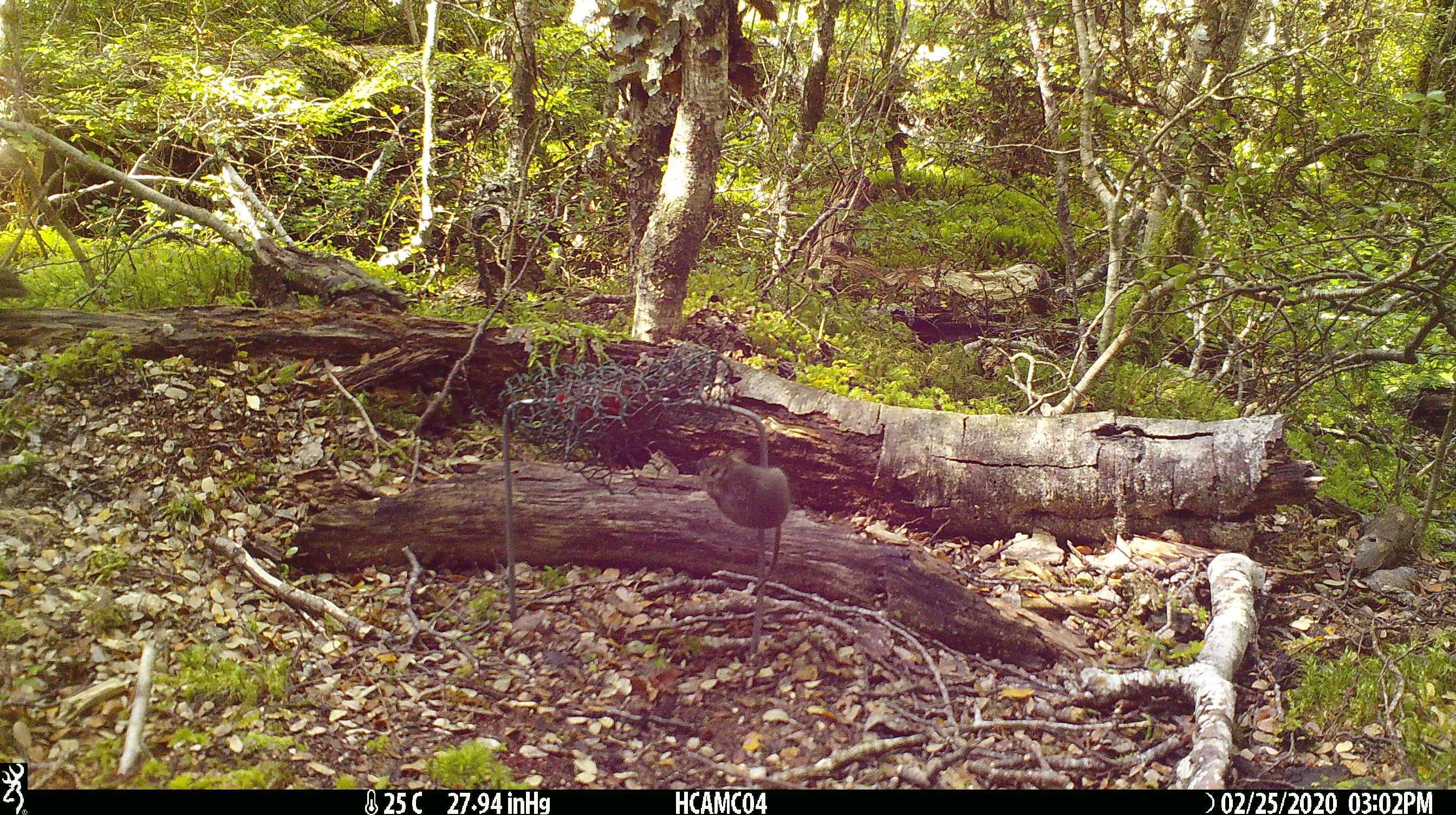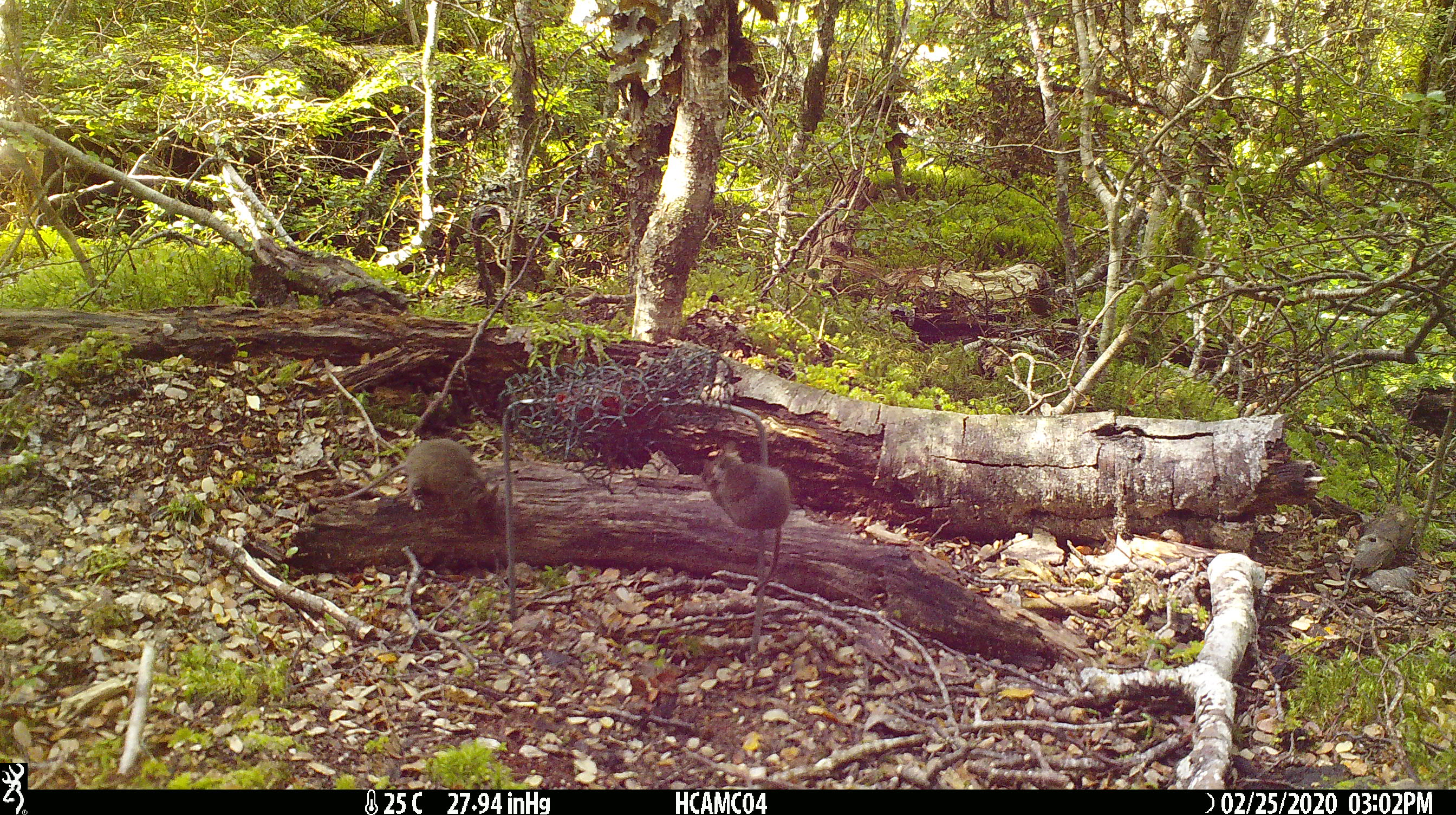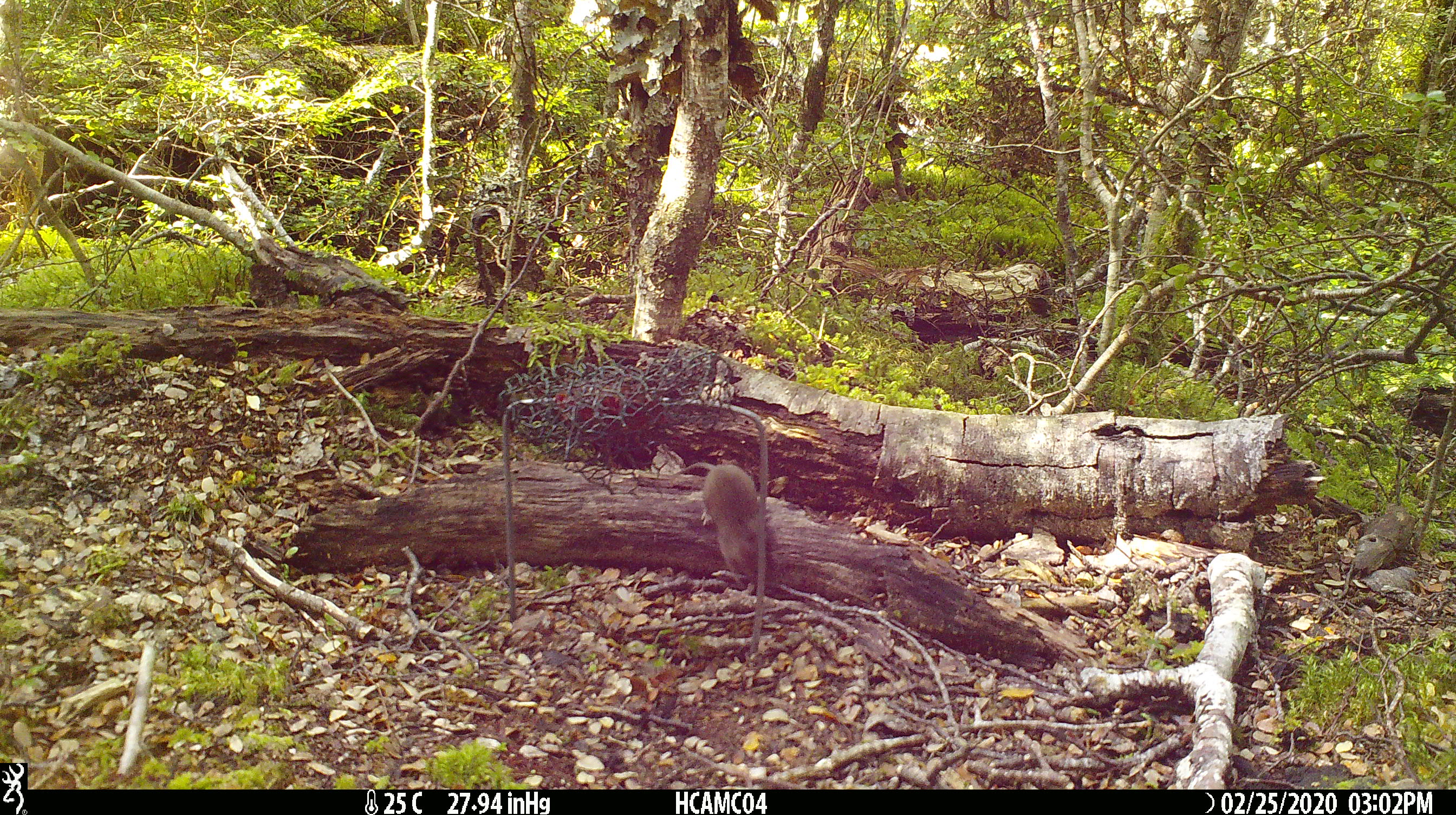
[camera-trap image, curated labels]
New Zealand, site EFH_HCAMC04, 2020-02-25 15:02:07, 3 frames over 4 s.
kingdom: Animalia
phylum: Chordata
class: Mammalia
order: Rodentia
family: Muridae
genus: Mus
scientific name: Mus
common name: mouse